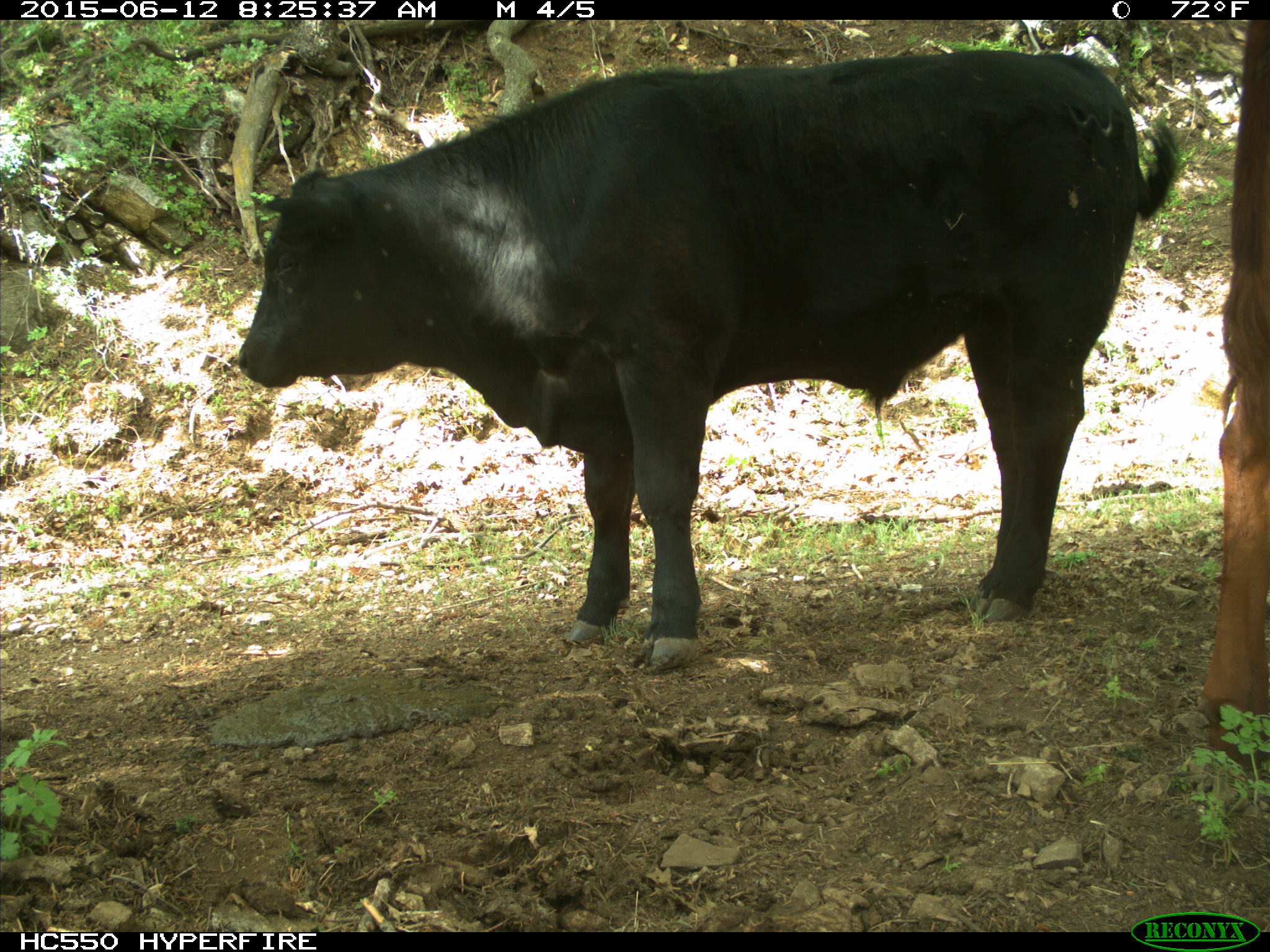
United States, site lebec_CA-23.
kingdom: Animalia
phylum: Chordata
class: Mammalia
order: Artiodactyla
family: Bovidae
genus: Bos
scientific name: Bos taurus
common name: domestic cow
Bos taurus (domestic cow).